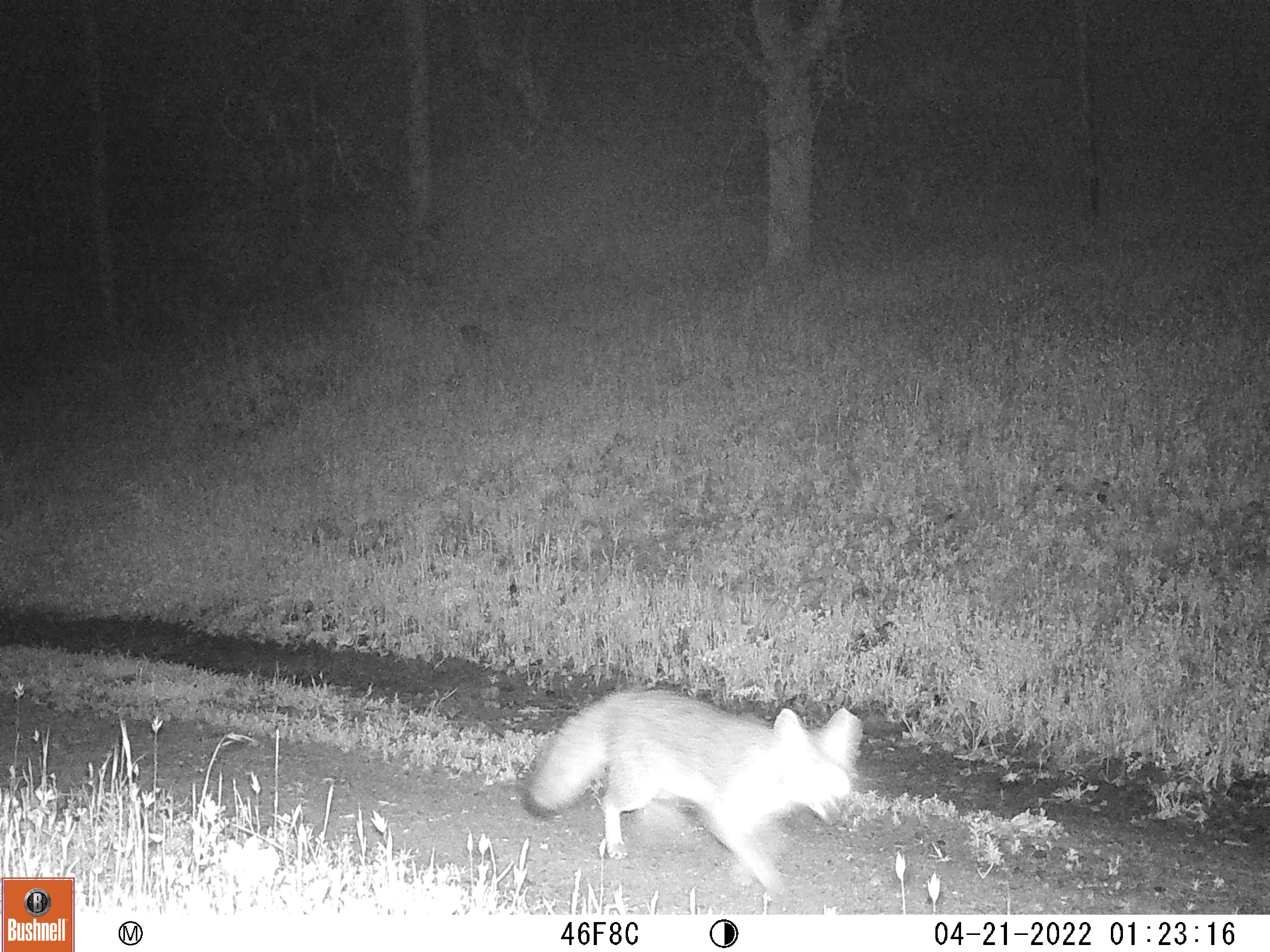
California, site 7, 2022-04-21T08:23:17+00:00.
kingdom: Animalia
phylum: Chordata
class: Mammalia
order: Carnivora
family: Canidae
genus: Urocyon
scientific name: Urocyon cinereoargenteus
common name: gray fox